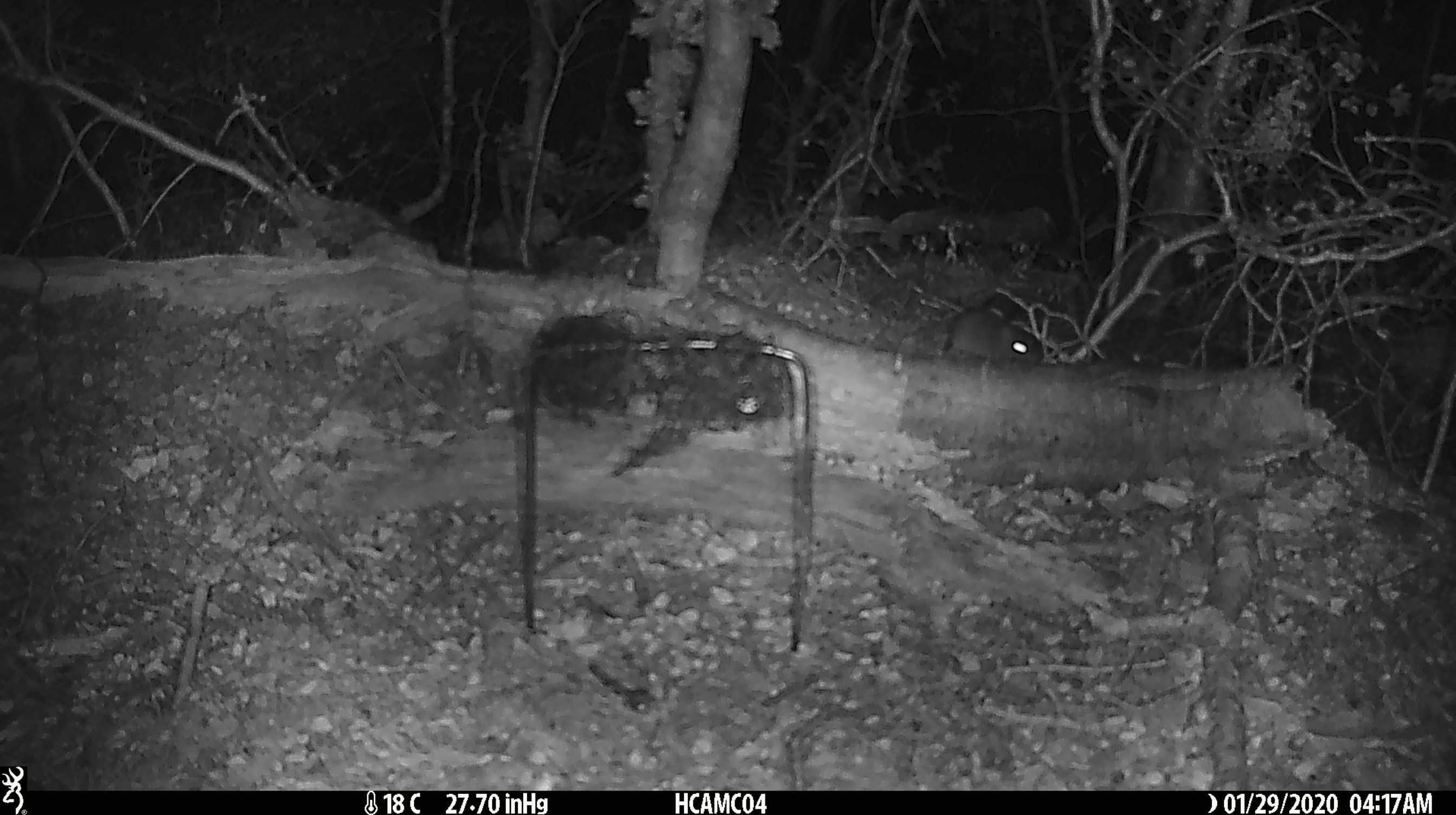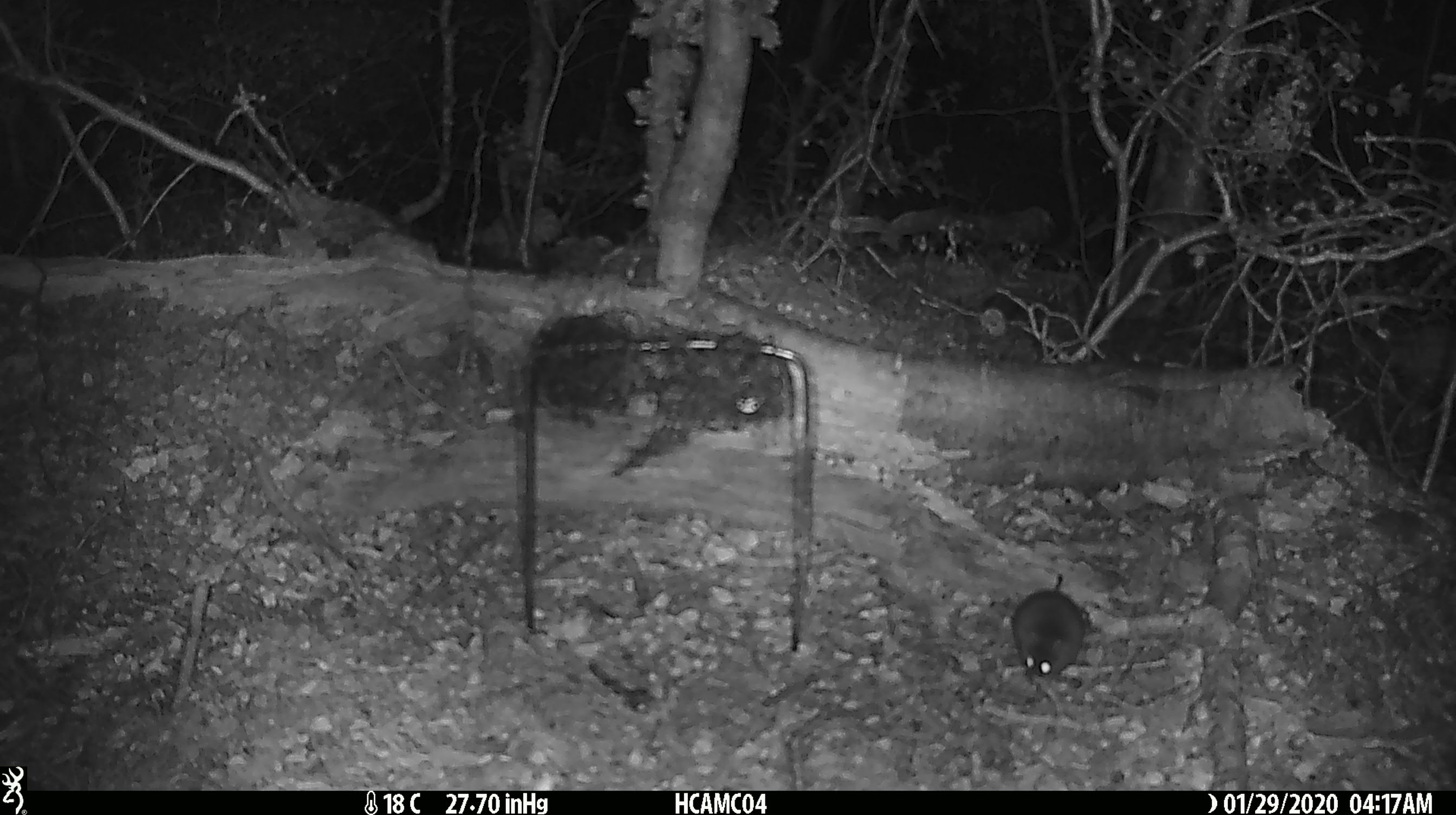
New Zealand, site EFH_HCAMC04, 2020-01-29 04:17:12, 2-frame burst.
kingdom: Animalia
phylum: Chordata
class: Mammalia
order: Rodentia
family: Muridae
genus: Mus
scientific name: Mus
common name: mouse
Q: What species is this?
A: Mouse (Mus).